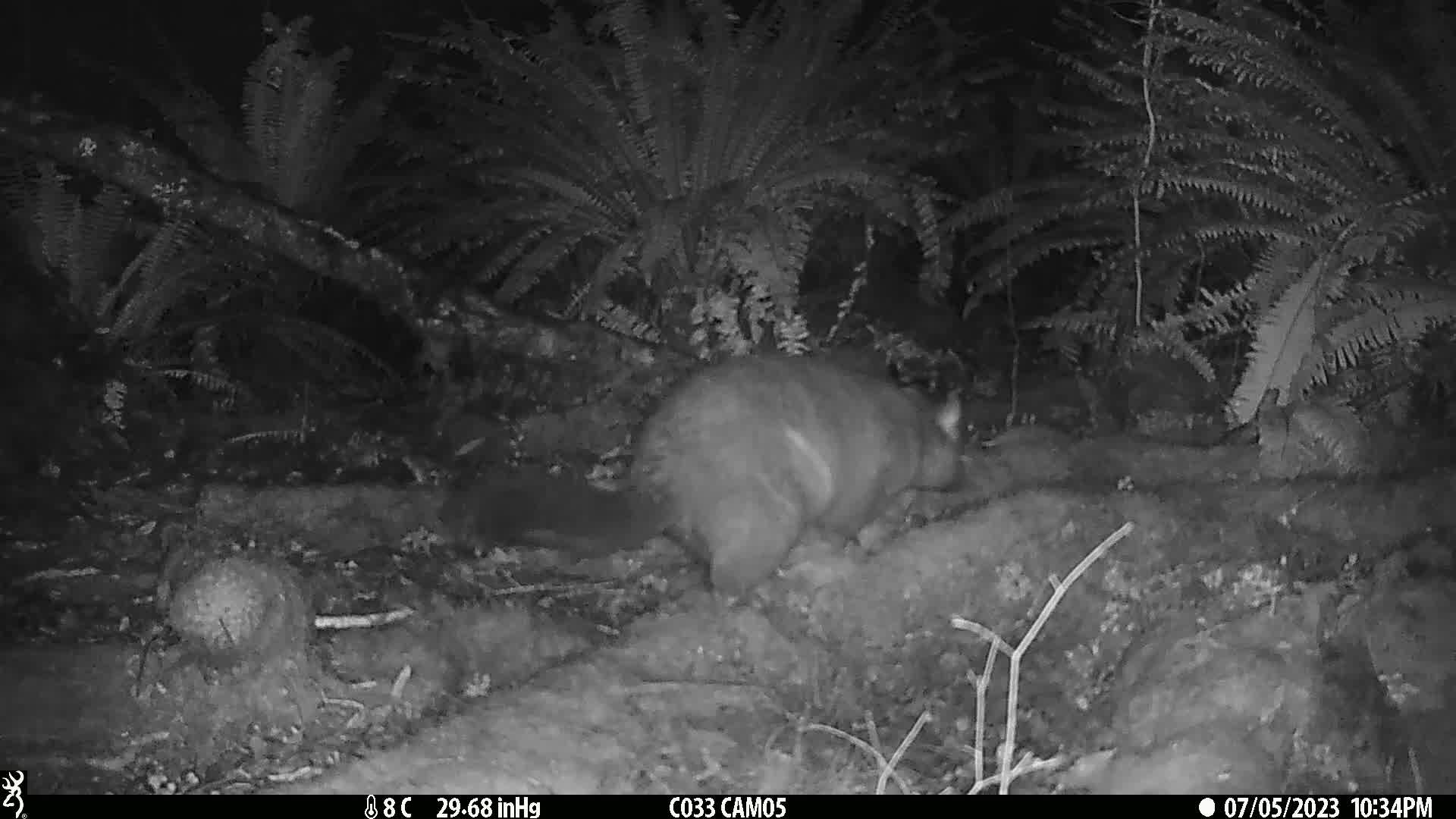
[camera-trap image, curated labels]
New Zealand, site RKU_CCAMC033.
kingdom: Animalia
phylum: Chordata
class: Mammalia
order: Diprotodontia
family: Phalangeridae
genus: Trichosurus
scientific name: Trichosurus vulpecula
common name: common brushtail possum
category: possum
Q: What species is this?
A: Possum (common brushtail possum) (Trichosurus vulpecula).